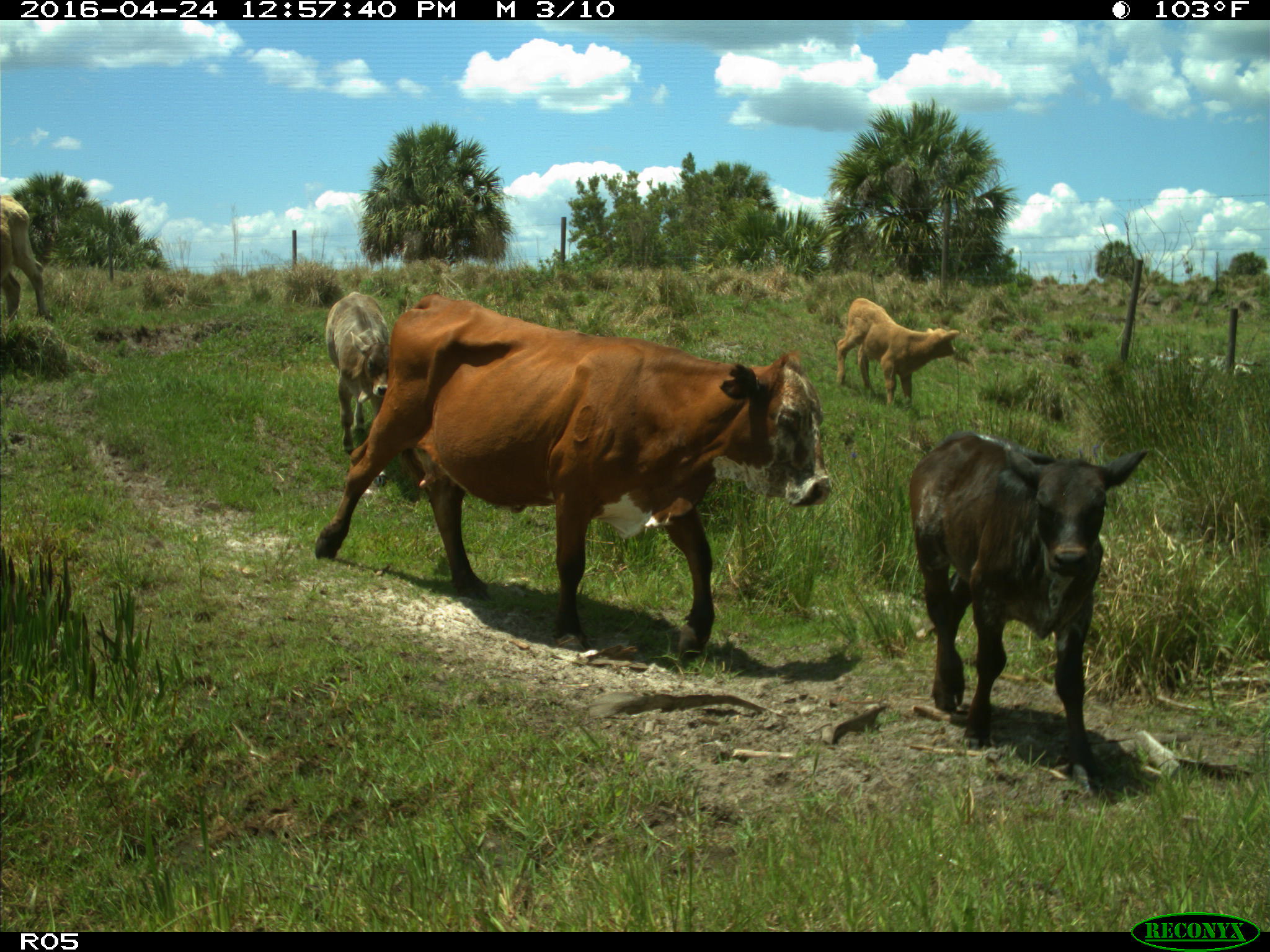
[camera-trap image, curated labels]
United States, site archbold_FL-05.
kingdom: Animalia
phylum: Chordata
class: Mammalia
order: Artiodactyla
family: Bovidae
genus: Bos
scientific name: Bos taurus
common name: domestic cow